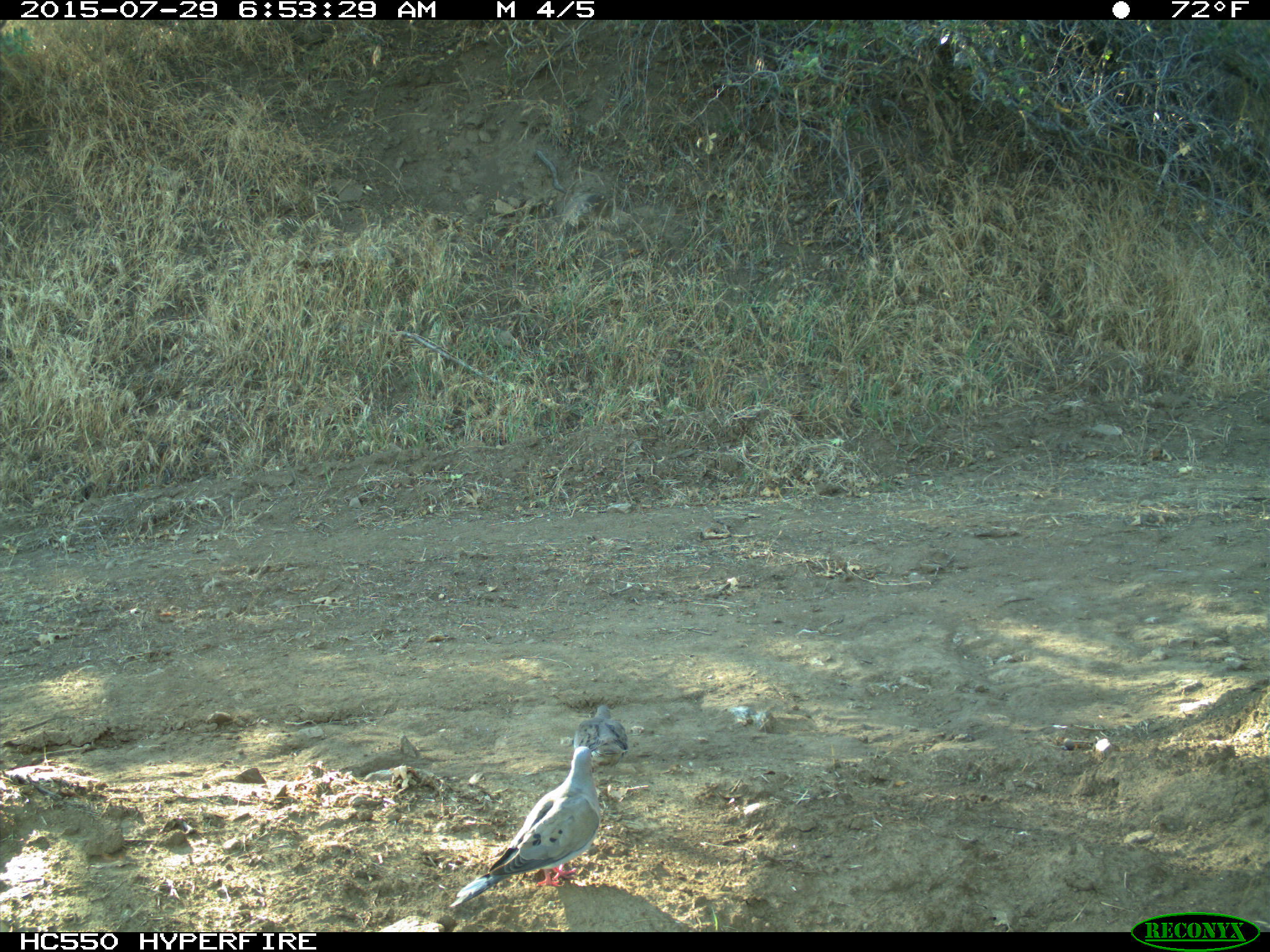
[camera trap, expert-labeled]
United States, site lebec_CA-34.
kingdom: Animalia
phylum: Chordata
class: Aves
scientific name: Aves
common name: birds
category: unidentified bird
Unidentified bird (birds) (Aves).